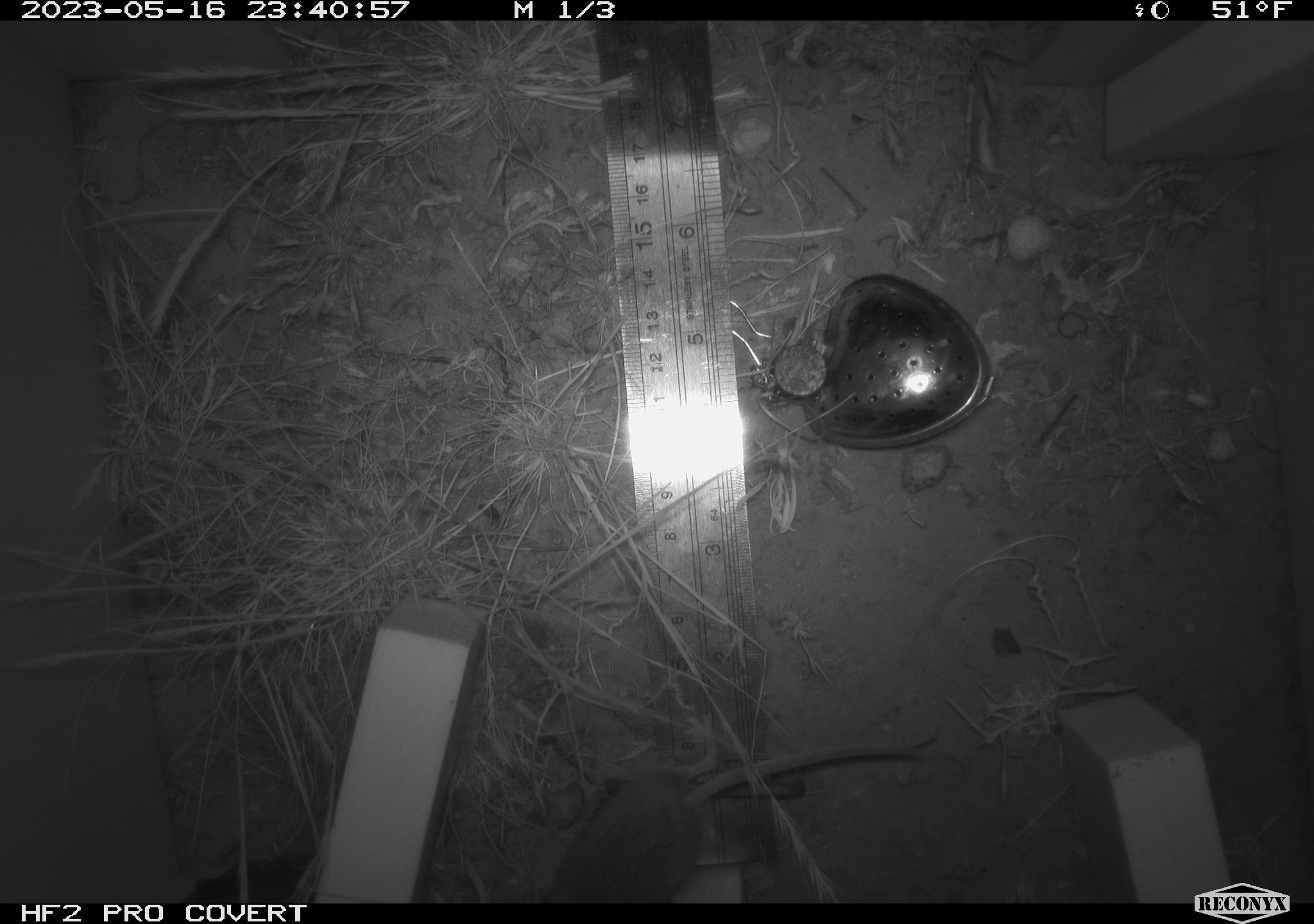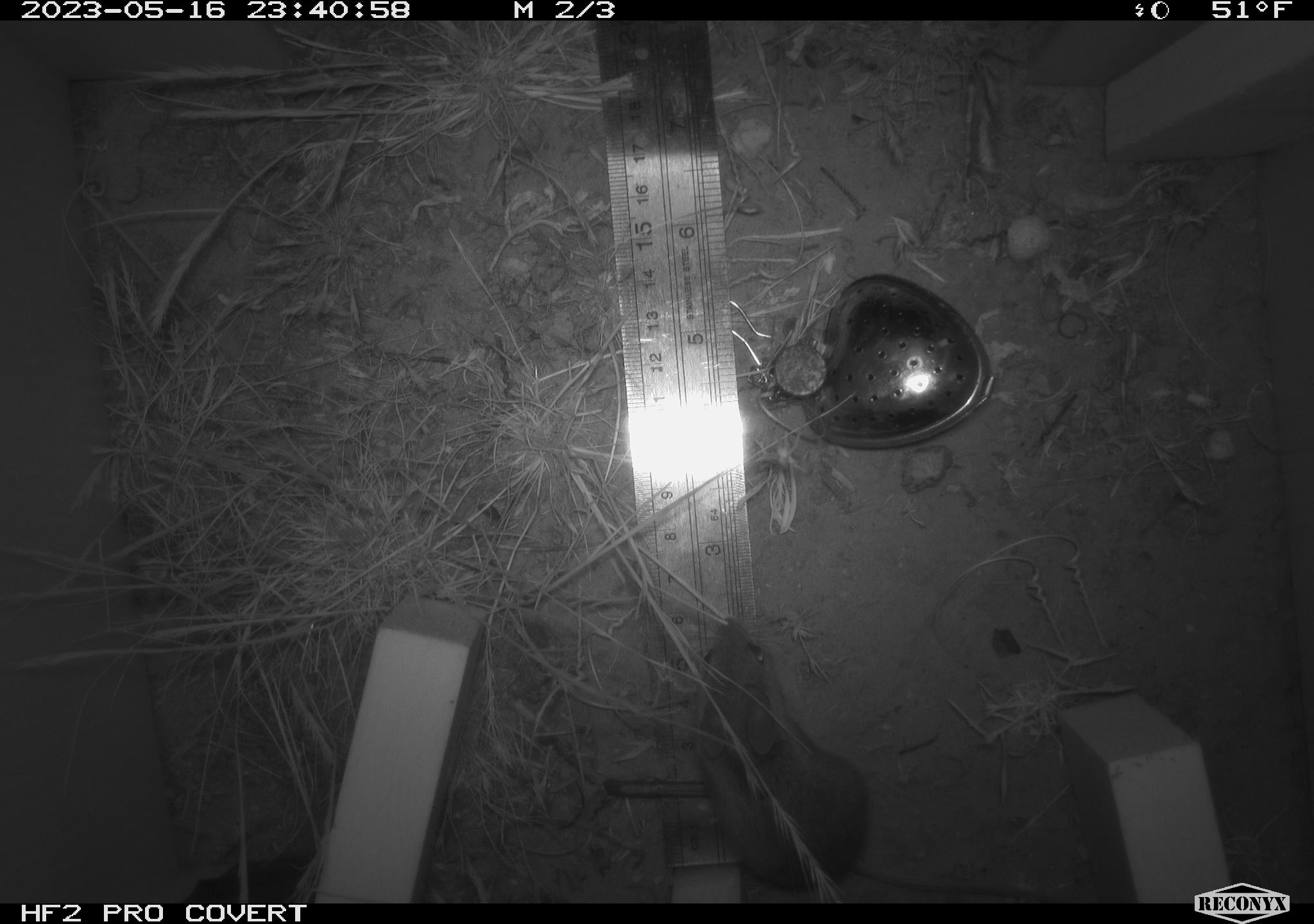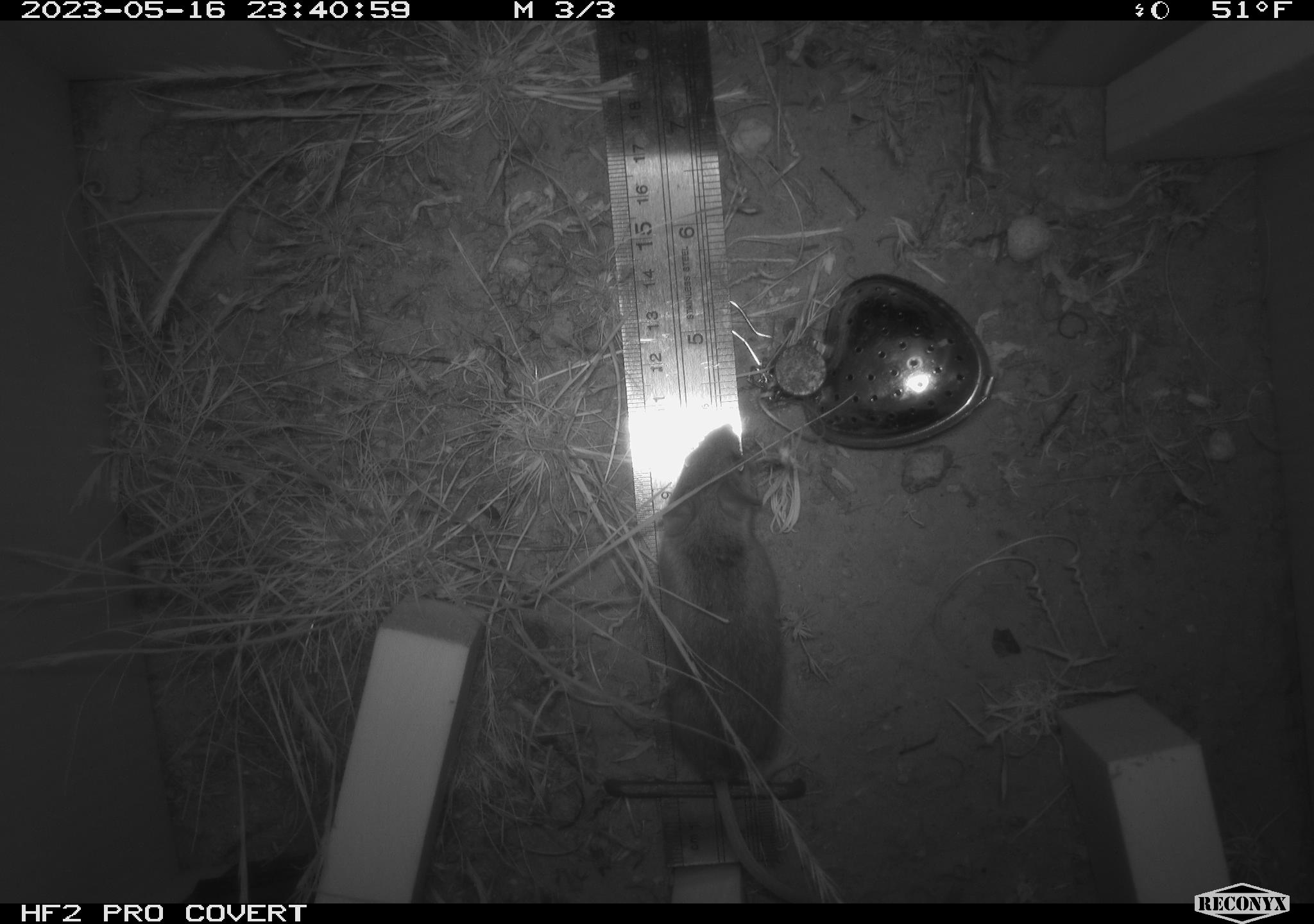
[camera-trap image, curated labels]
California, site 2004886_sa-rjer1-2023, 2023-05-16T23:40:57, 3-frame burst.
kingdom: Animalia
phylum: Chordata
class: Mammalia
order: Rodentia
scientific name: Rodentia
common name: mouse species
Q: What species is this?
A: Mouse species (Rodentia).